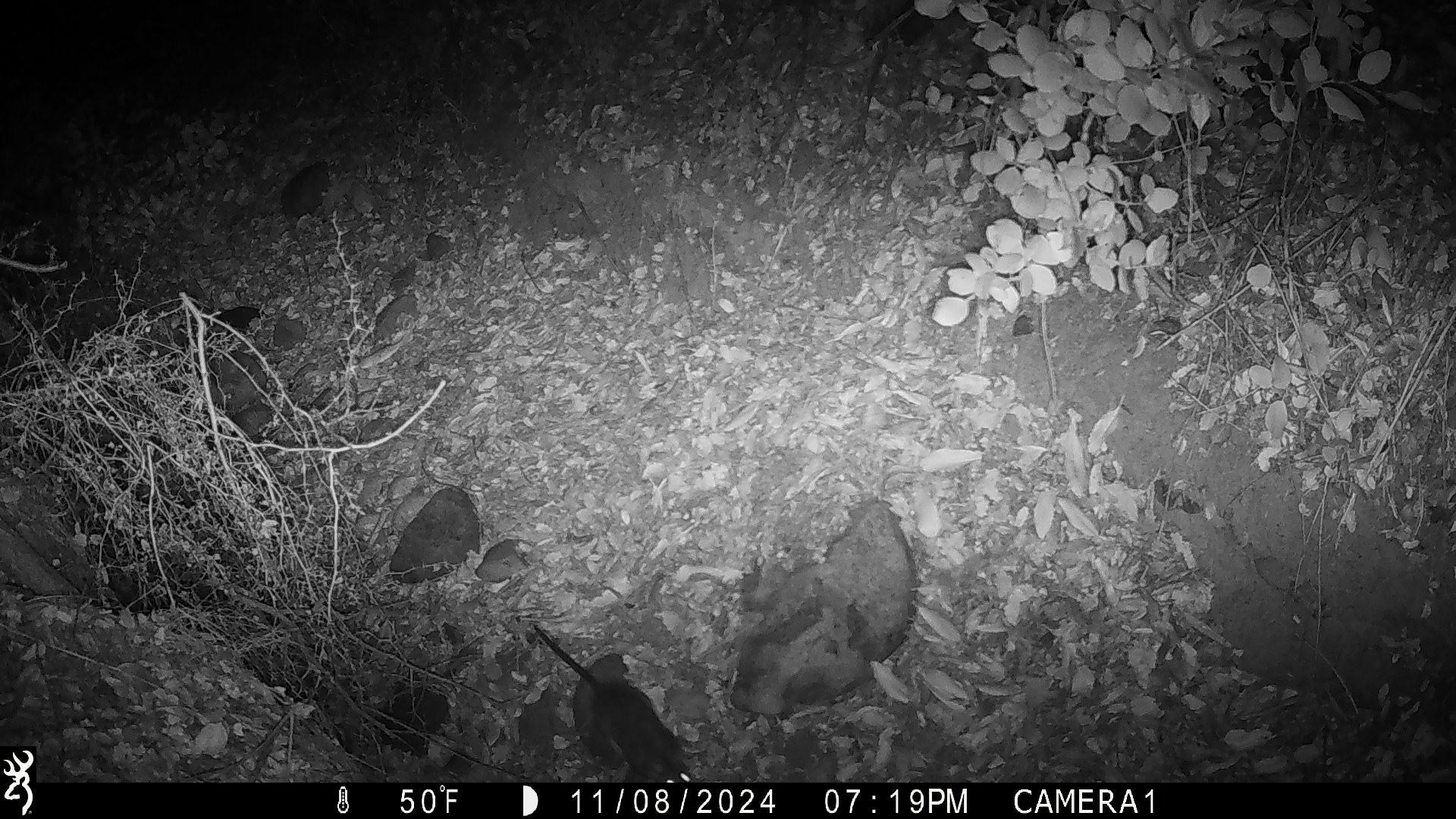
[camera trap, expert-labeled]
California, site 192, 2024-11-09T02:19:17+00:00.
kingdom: Animalia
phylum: Chordata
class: Mammalia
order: Rodentia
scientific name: Rodentia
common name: mouse or rat